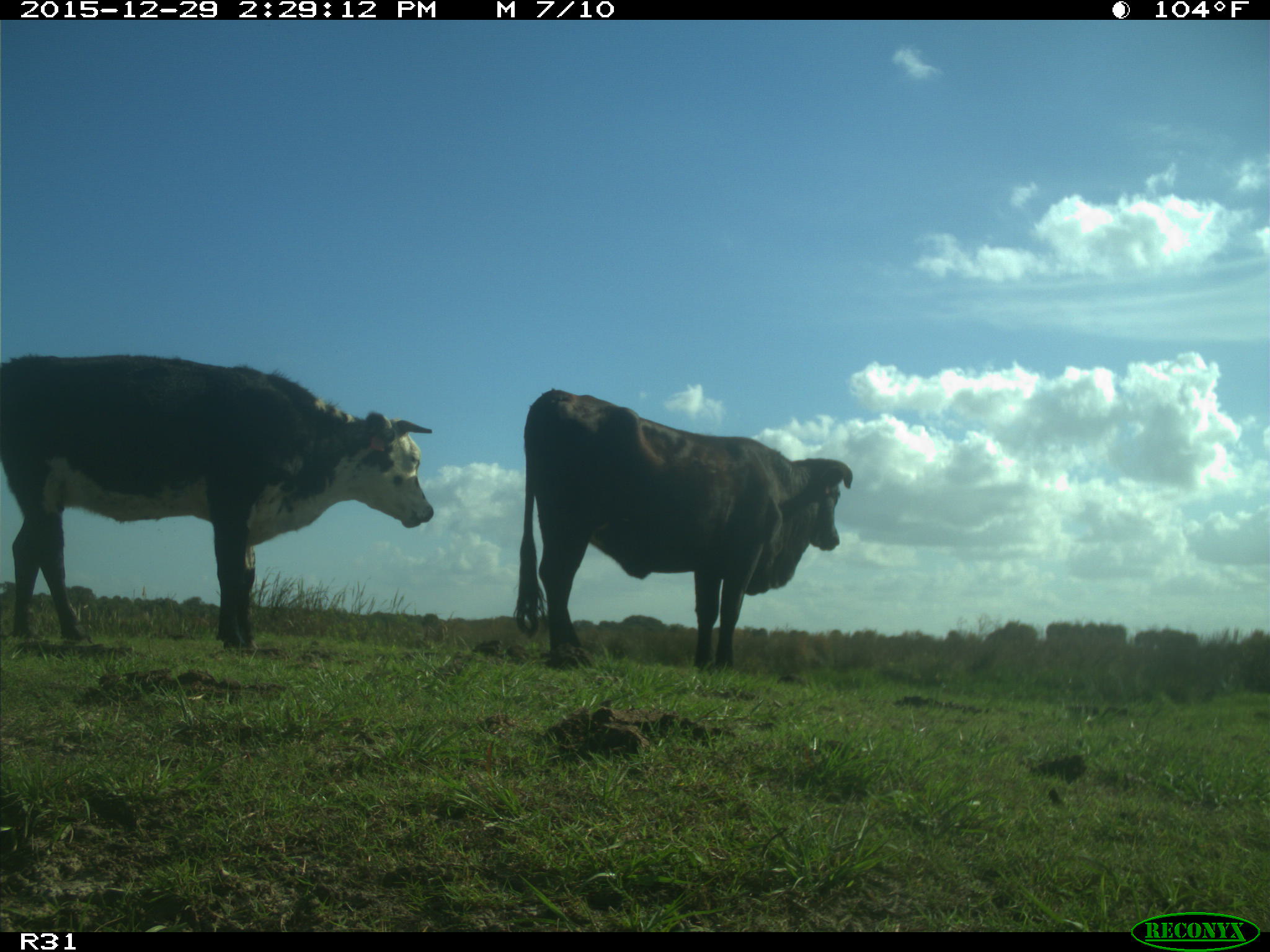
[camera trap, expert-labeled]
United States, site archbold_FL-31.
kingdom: Animalia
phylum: Chordata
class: Mammalia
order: Artiodactyla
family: Bovidae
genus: Bos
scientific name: Bos taurus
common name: domestic cow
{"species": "Bos taurus (domestic cow)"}